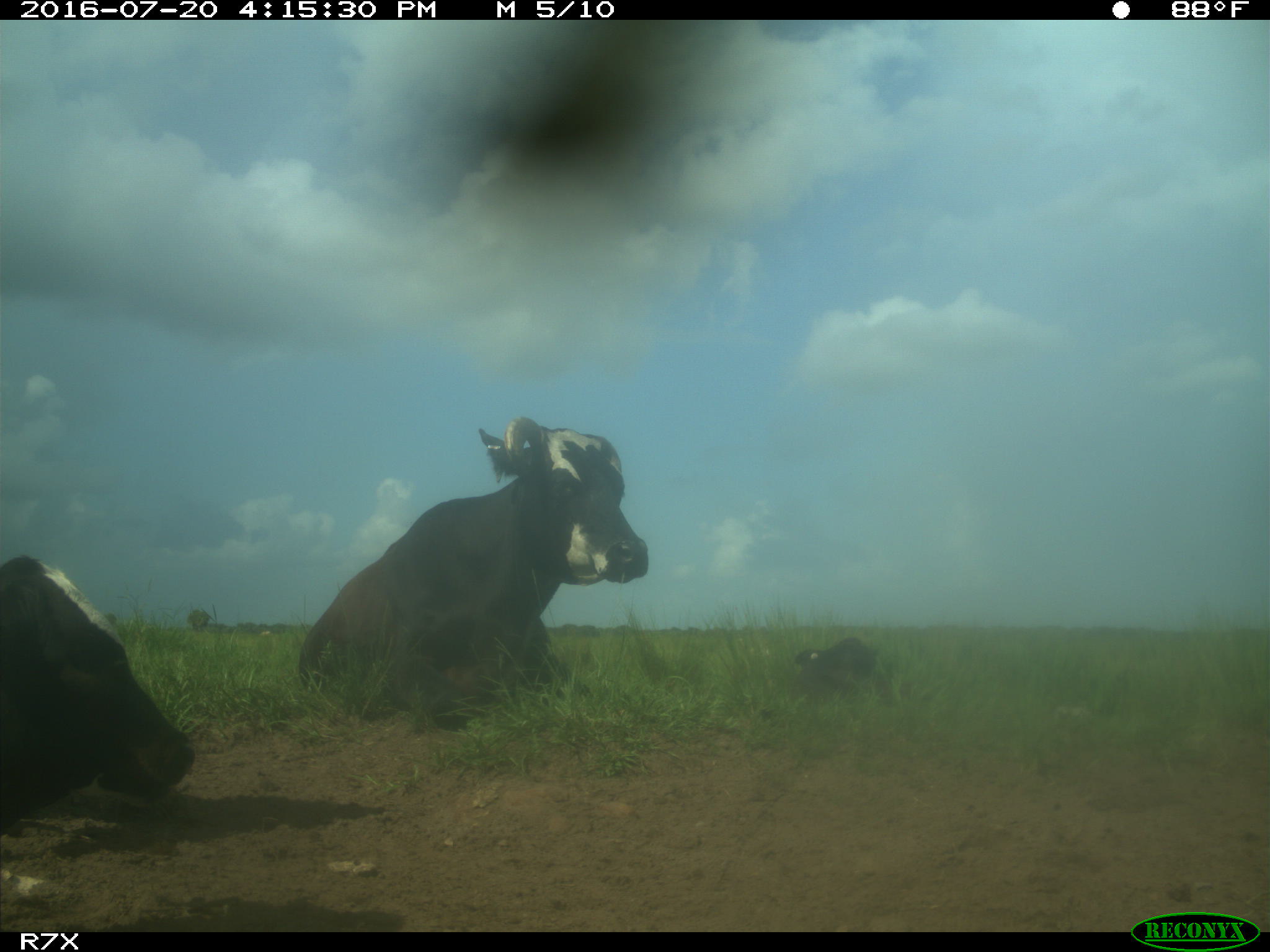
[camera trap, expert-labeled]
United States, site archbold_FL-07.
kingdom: Animalia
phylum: Chordata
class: Mammalia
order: Artiodactyla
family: Bovidae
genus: Bos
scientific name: Bos taurus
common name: domestic cow